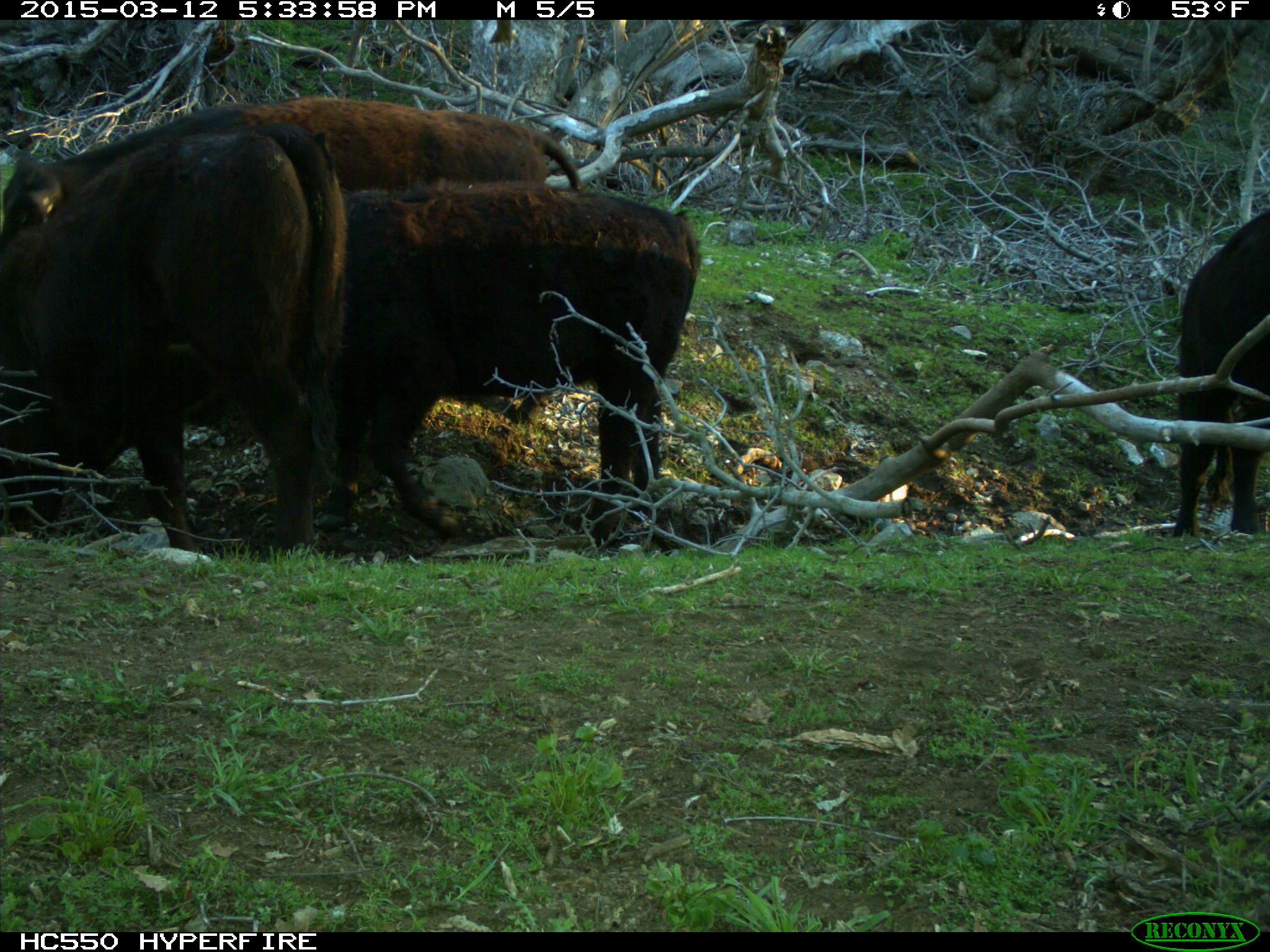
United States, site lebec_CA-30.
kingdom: Animalia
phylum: Chordata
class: Mammalia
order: Artiodactyla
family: Bovidae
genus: Bos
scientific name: Bos taurus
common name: domestic cow